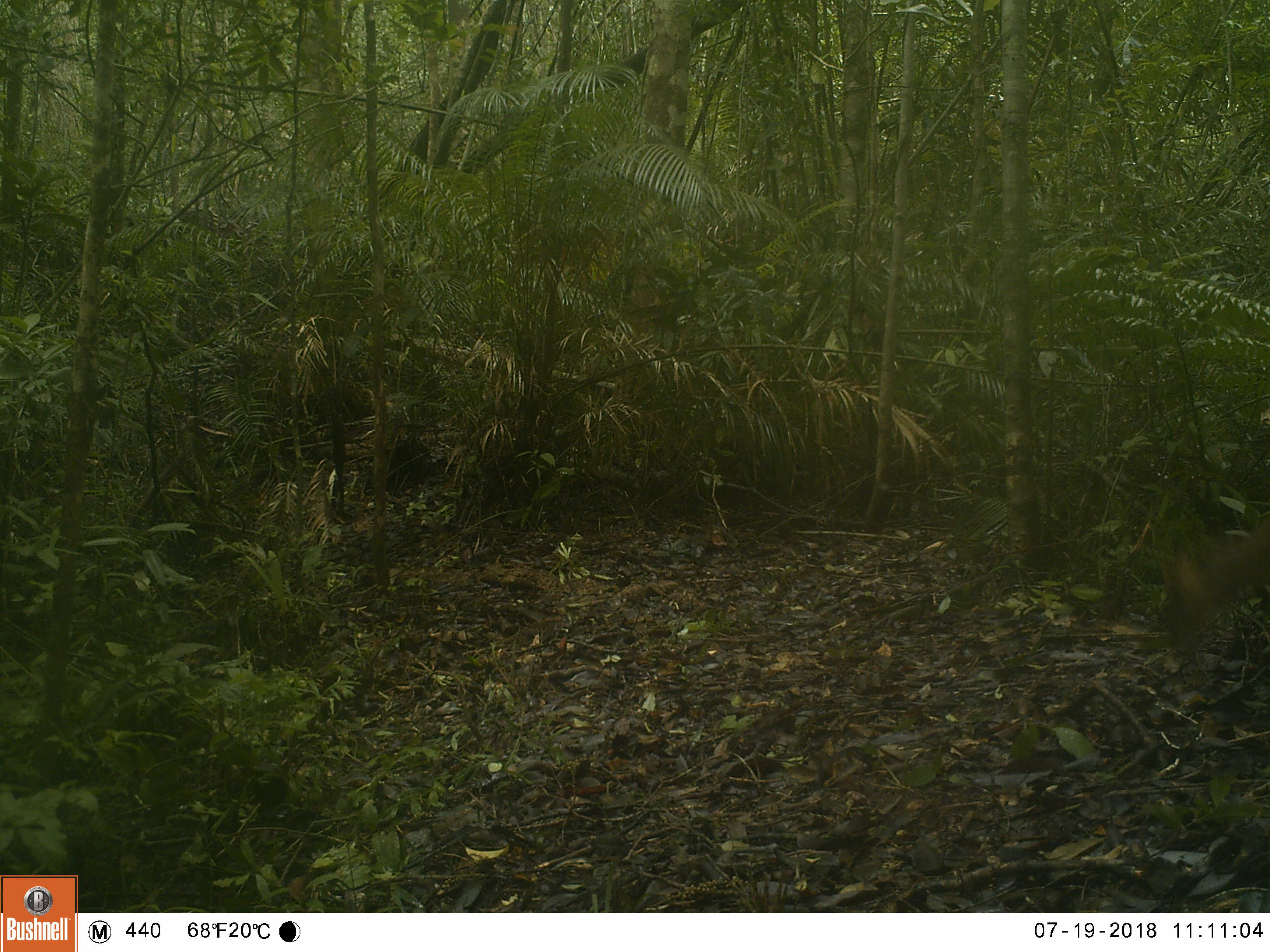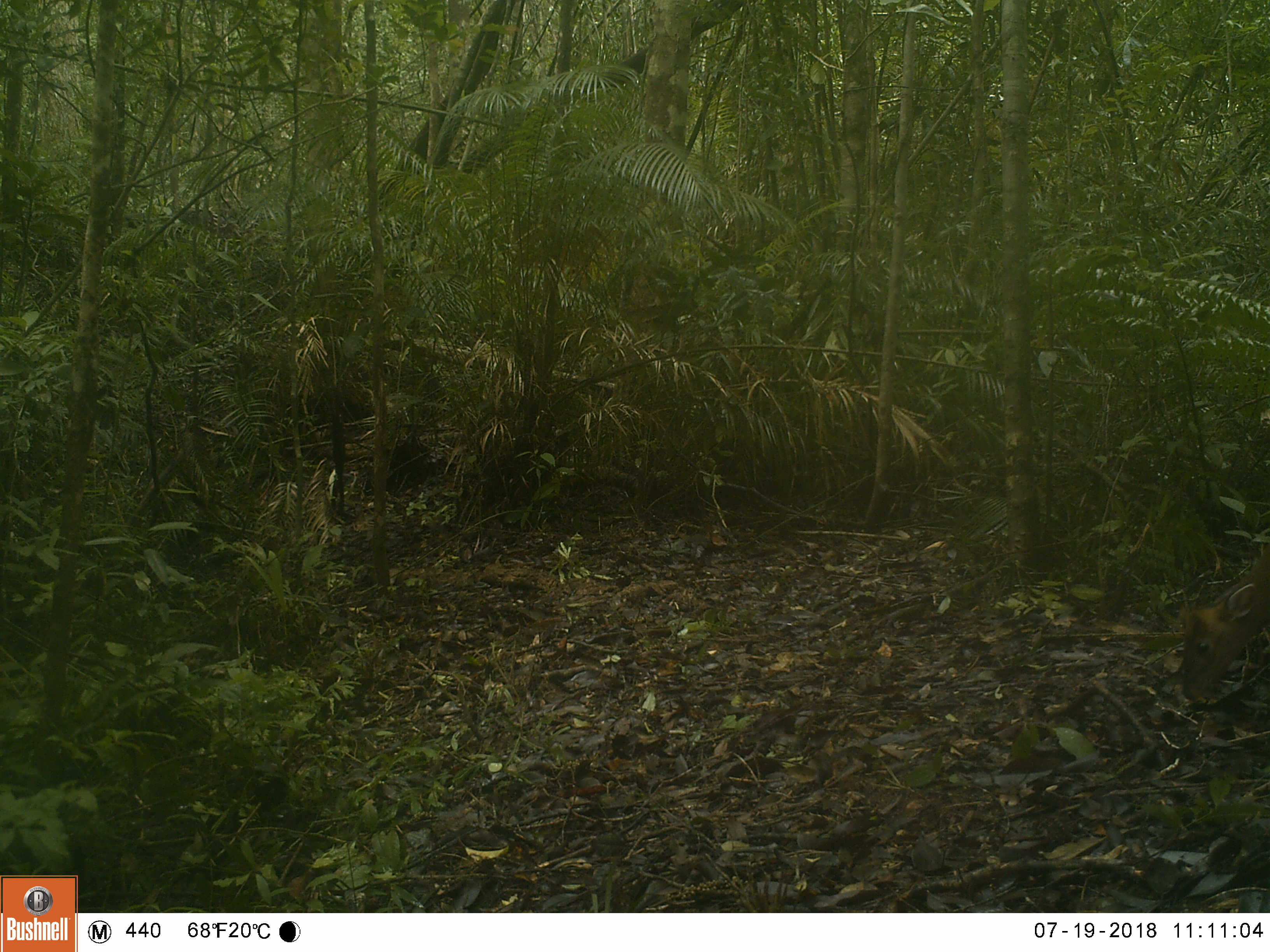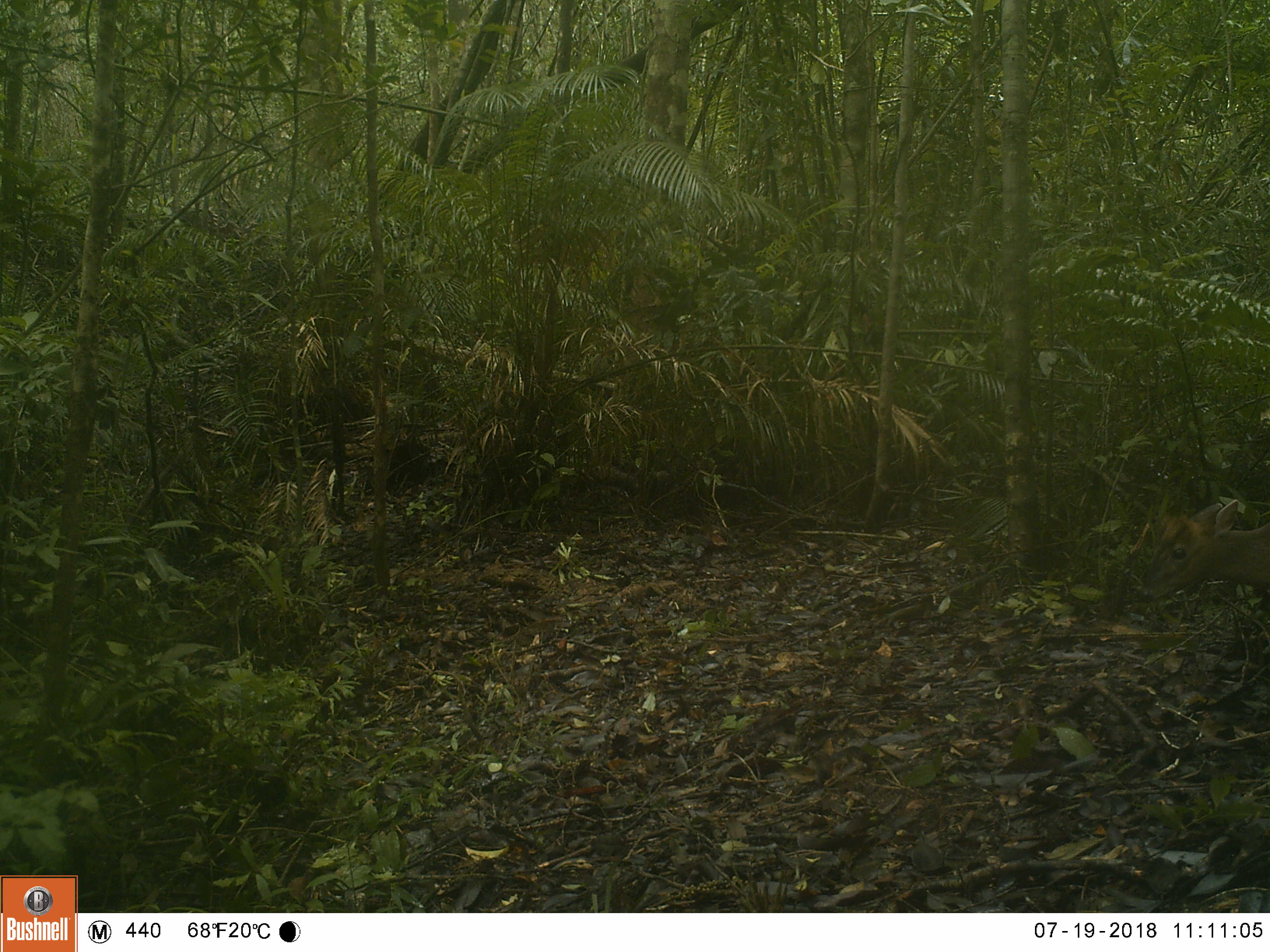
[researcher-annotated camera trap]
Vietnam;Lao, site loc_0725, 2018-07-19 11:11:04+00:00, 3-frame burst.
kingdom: Animalia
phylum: Chordata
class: Mammalia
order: Artiodactyla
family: Cervidae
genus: Muntiacus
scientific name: Muntiacus rooseveltorum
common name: roosevelt's muntjac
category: roosevelts muntjac group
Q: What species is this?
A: Roosevelts muntjac group (roosevelt's muntjac) (Muntiacus rooseveltorum).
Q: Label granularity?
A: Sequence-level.